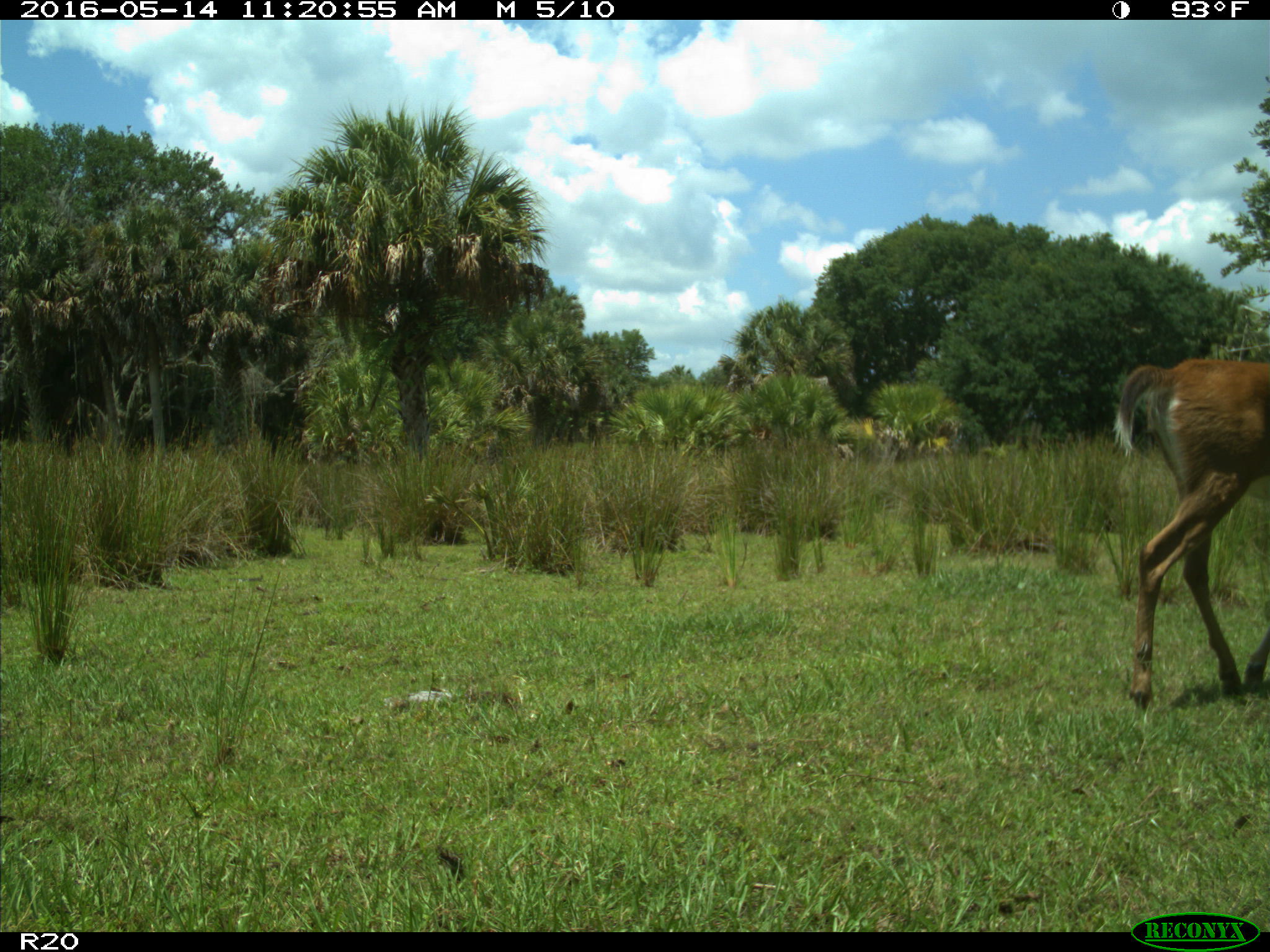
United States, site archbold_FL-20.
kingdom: Animalia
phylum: Chordata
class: Mammalia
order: Artiodactyla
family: Cervidae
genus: Odocoileus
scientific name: Odocoileus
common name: deer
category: unidentified deer